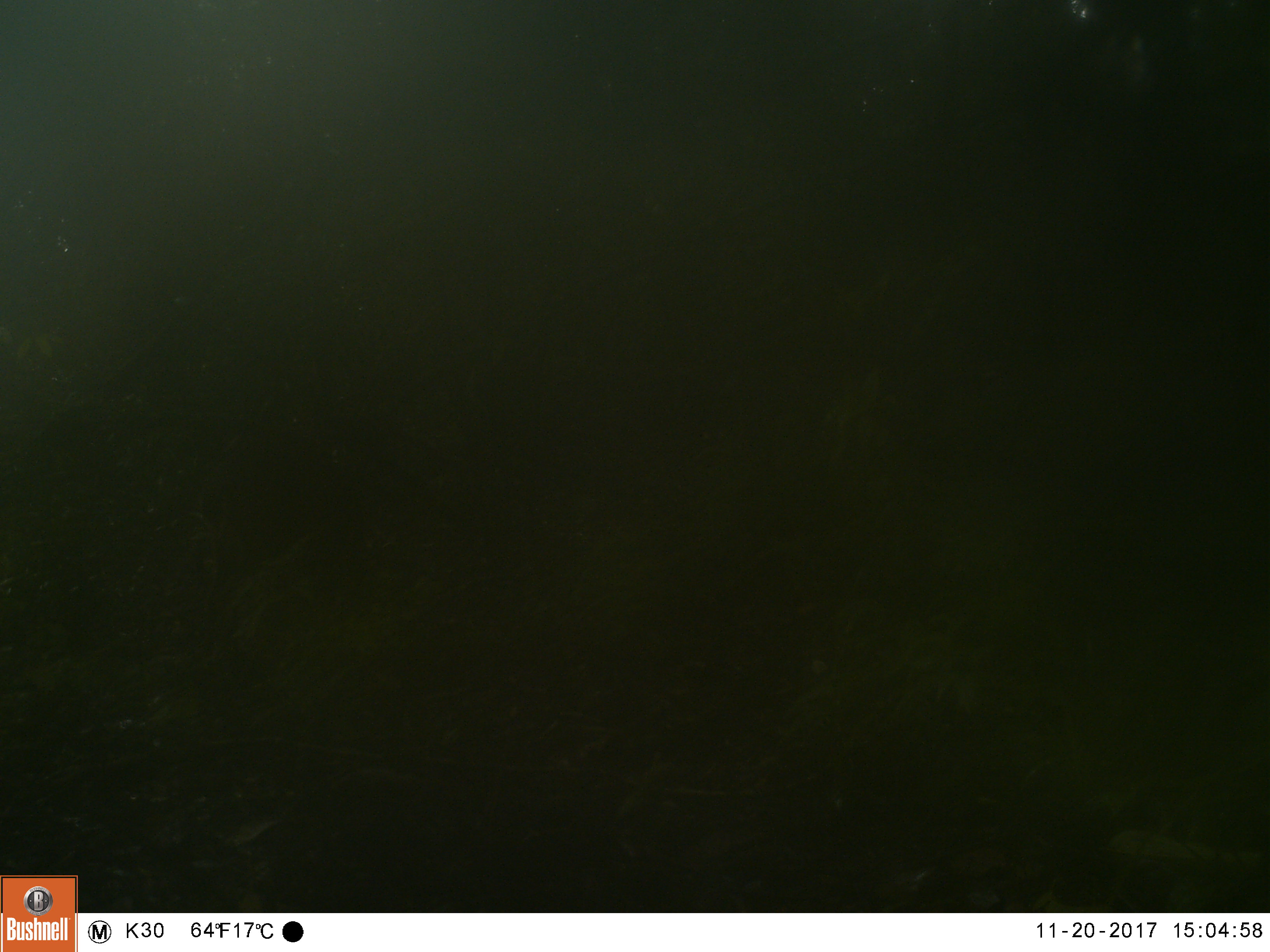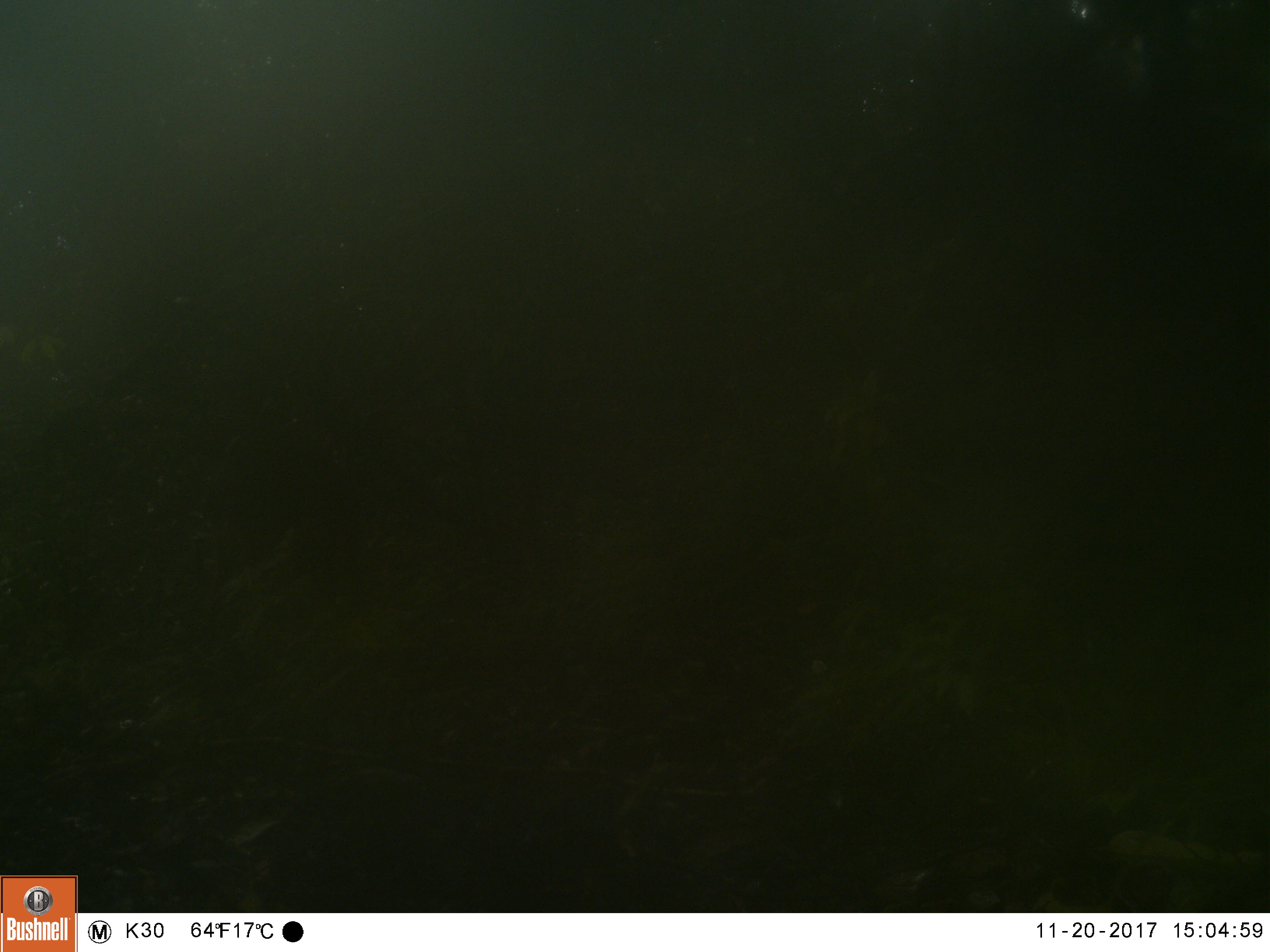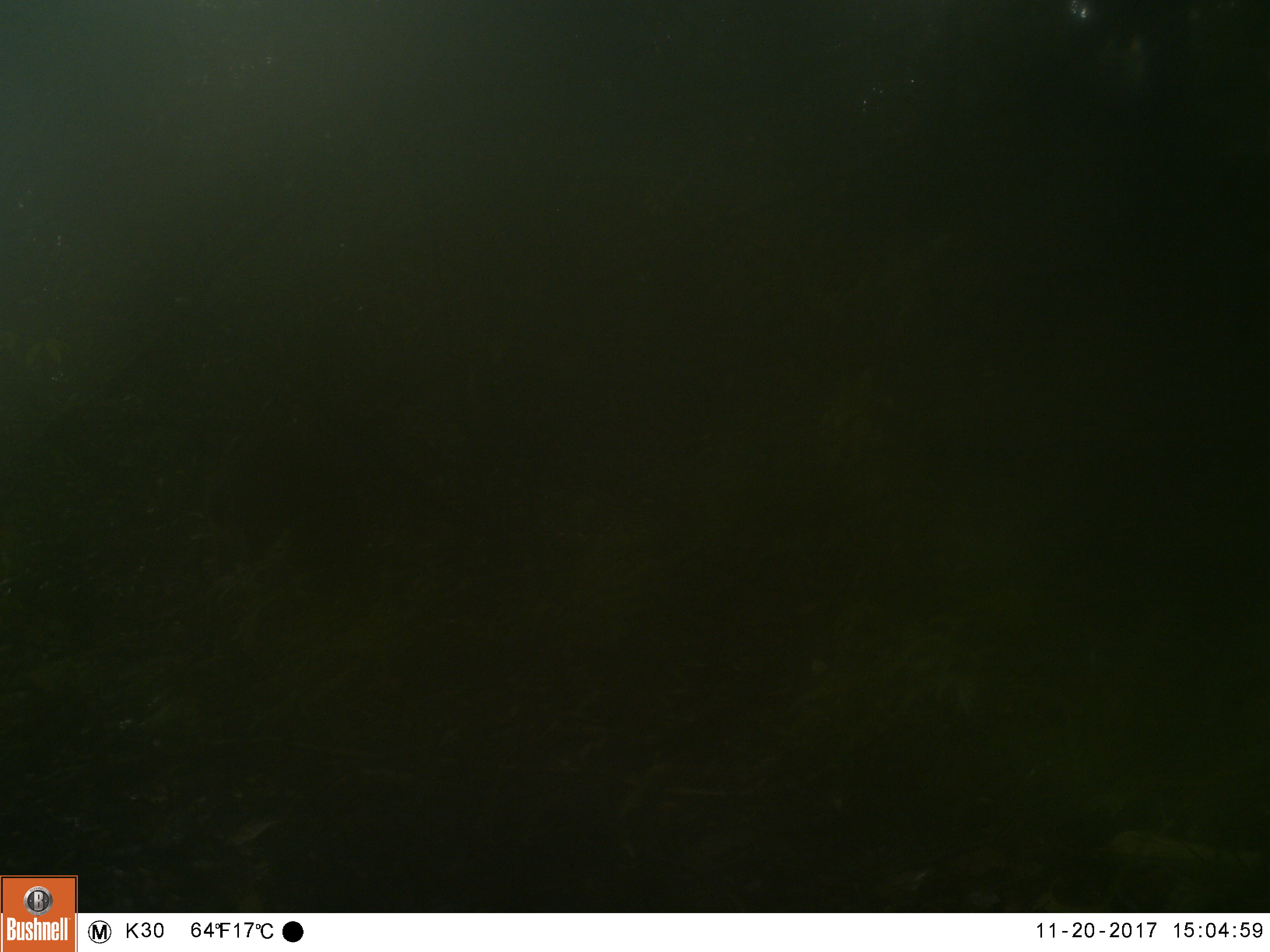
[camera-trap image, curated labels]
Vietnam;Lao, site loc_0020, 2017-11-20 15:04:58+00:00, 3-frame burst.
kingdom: Animalia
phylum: Chordata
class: Mammalia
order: Artiodactyla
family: Cervidae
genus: Muntiacus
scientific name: Muntiacus vuquangensis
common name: large-antlered muntjac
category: large antlered muntjac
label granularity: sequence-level